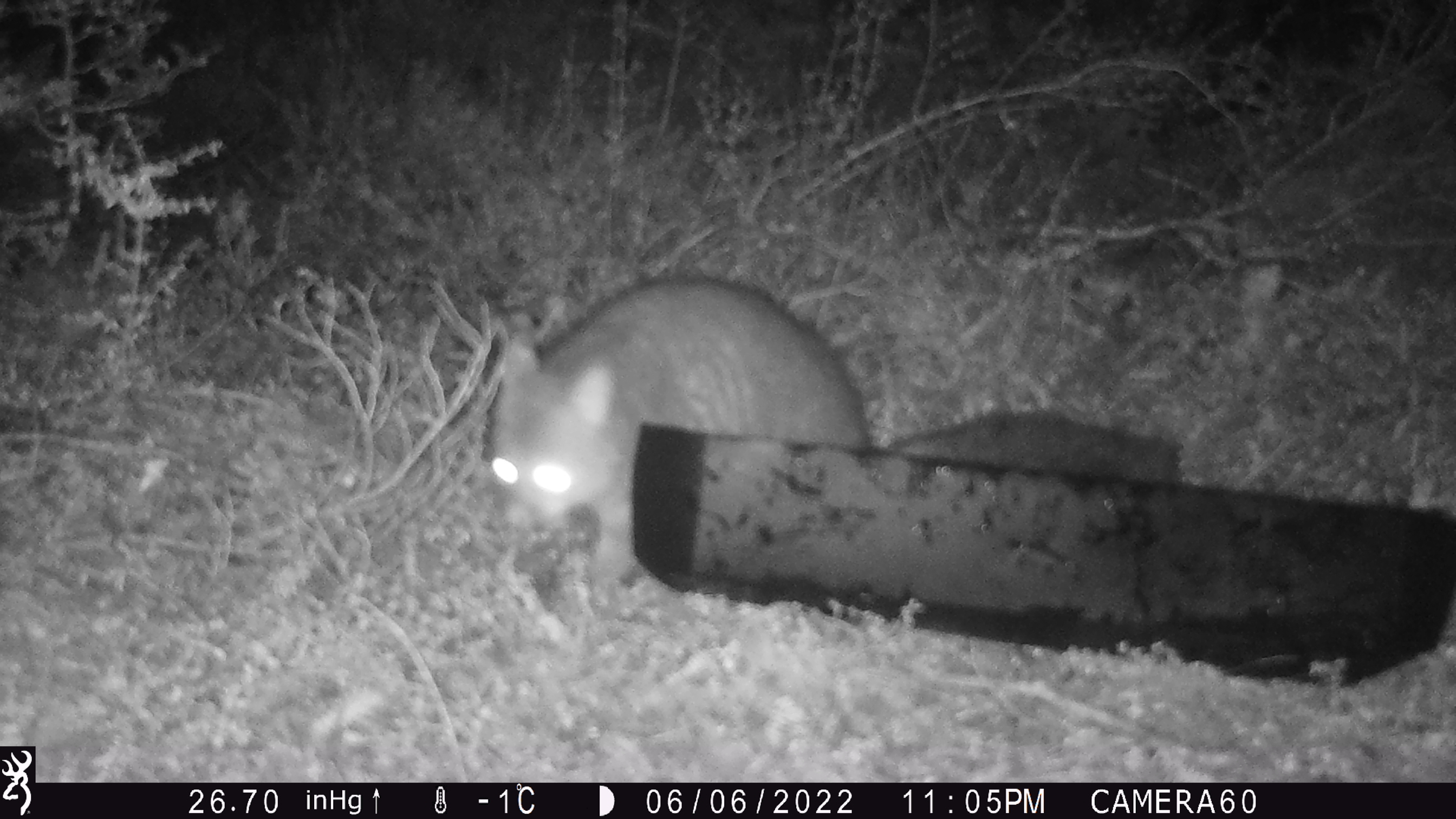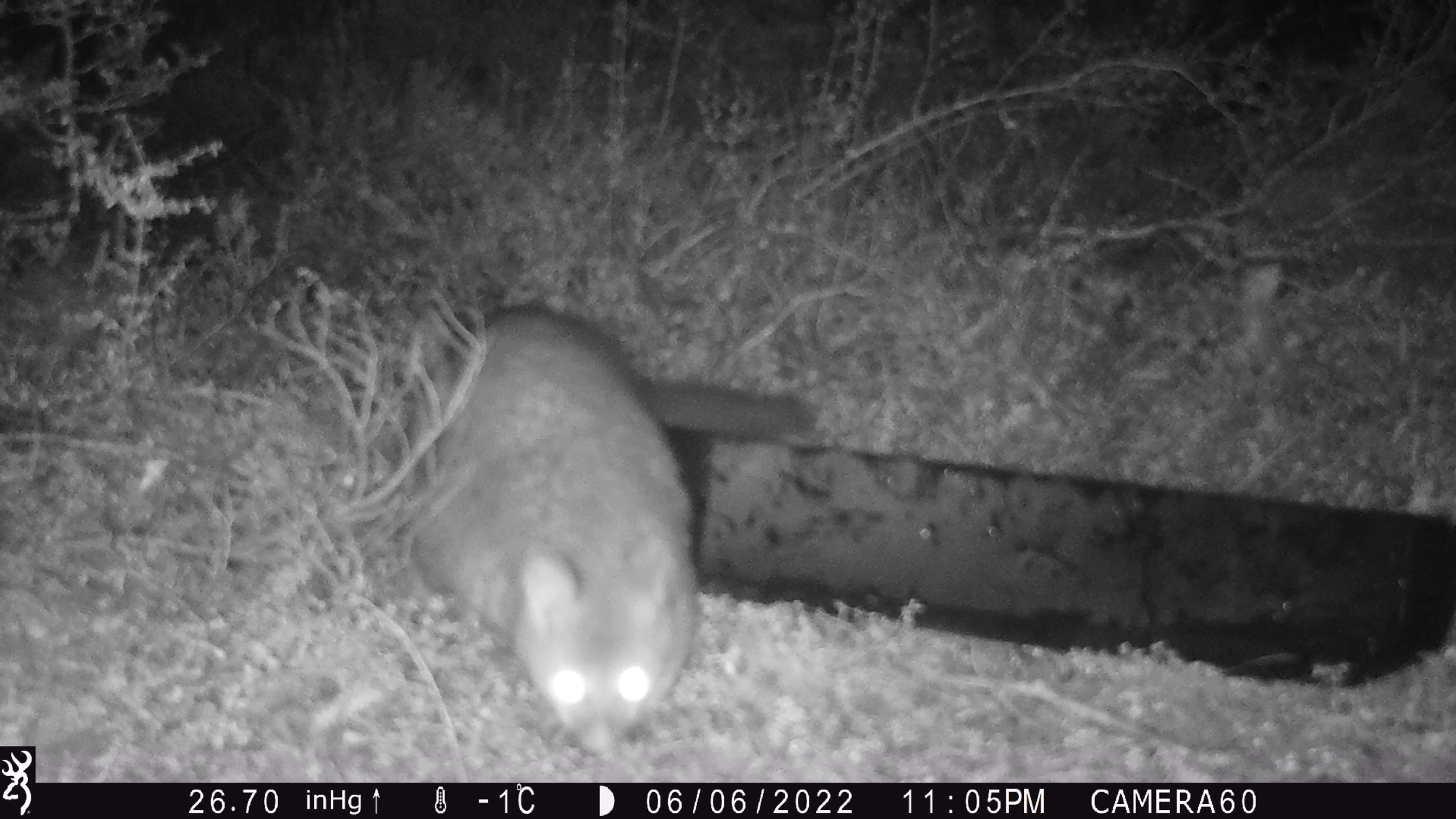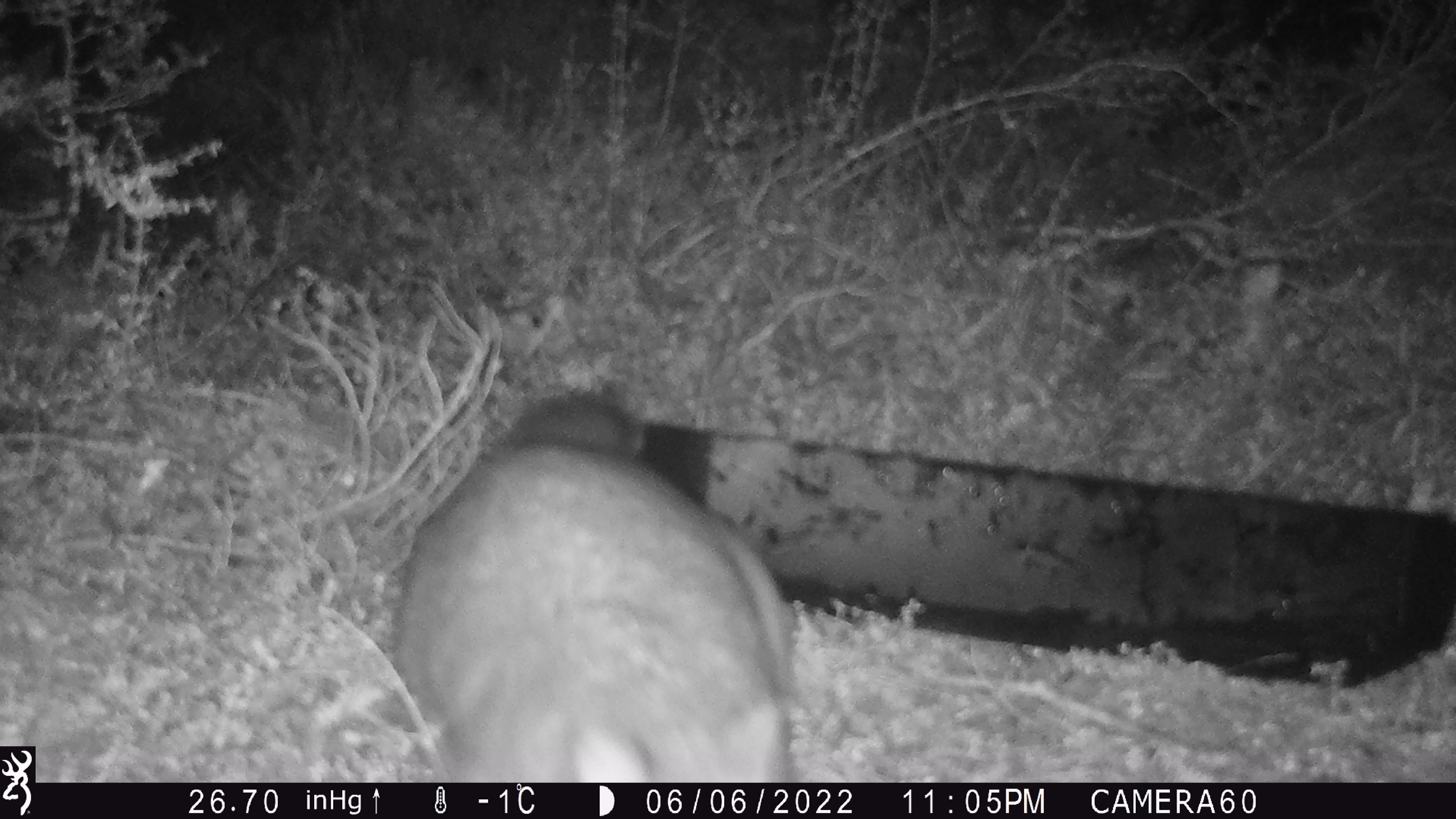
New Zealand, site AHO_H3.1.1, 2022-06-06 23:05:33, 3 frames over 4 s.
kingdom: Animalia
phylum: Chordata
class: Mammalia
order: Diprotodontia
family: Phalangeridae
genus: Trichosurus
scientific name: Trichosurus vulpecula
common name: common brushtail possum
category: possum